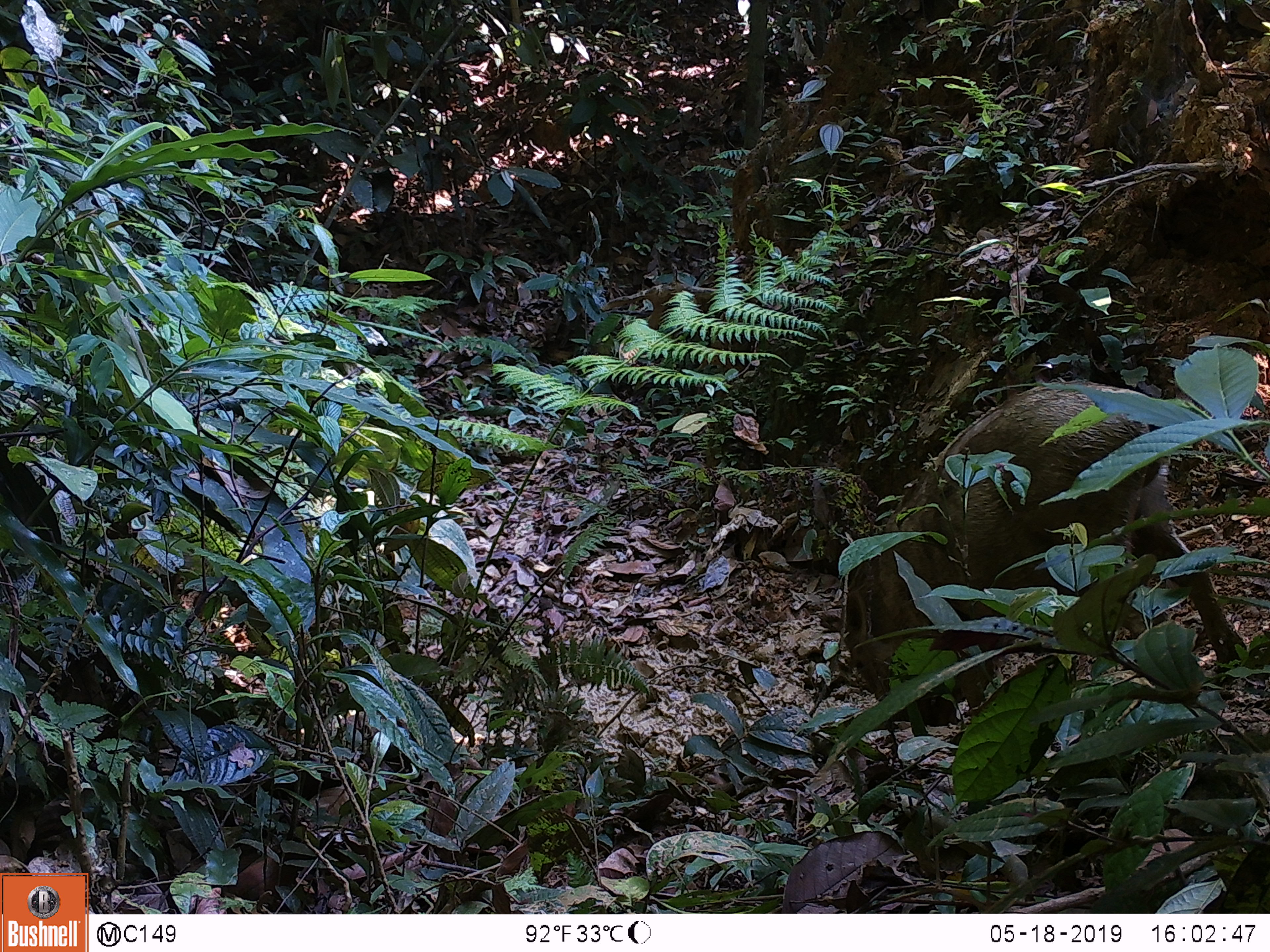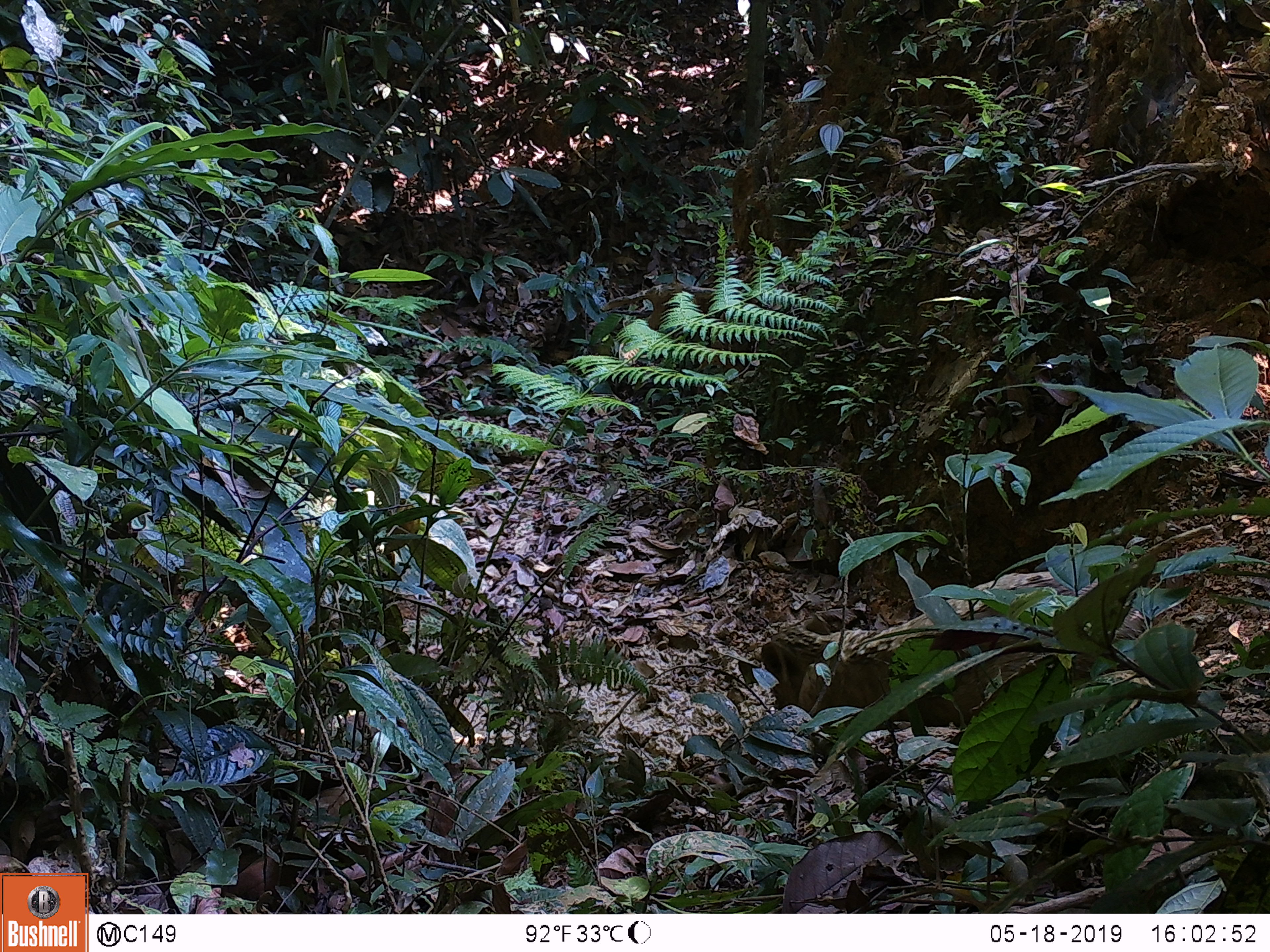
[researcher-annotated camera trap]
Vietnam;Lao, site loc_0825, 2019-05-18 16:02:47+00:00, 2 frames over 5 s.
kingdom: Animalia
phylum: Chordata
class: Mammalia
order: Artiodactyla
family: Suidae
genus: Sus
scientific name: Sus scrofa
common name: eurasian wild pig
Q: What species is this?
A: Eurasian wild pig (Sus scrofa).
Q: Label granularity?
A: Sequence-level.